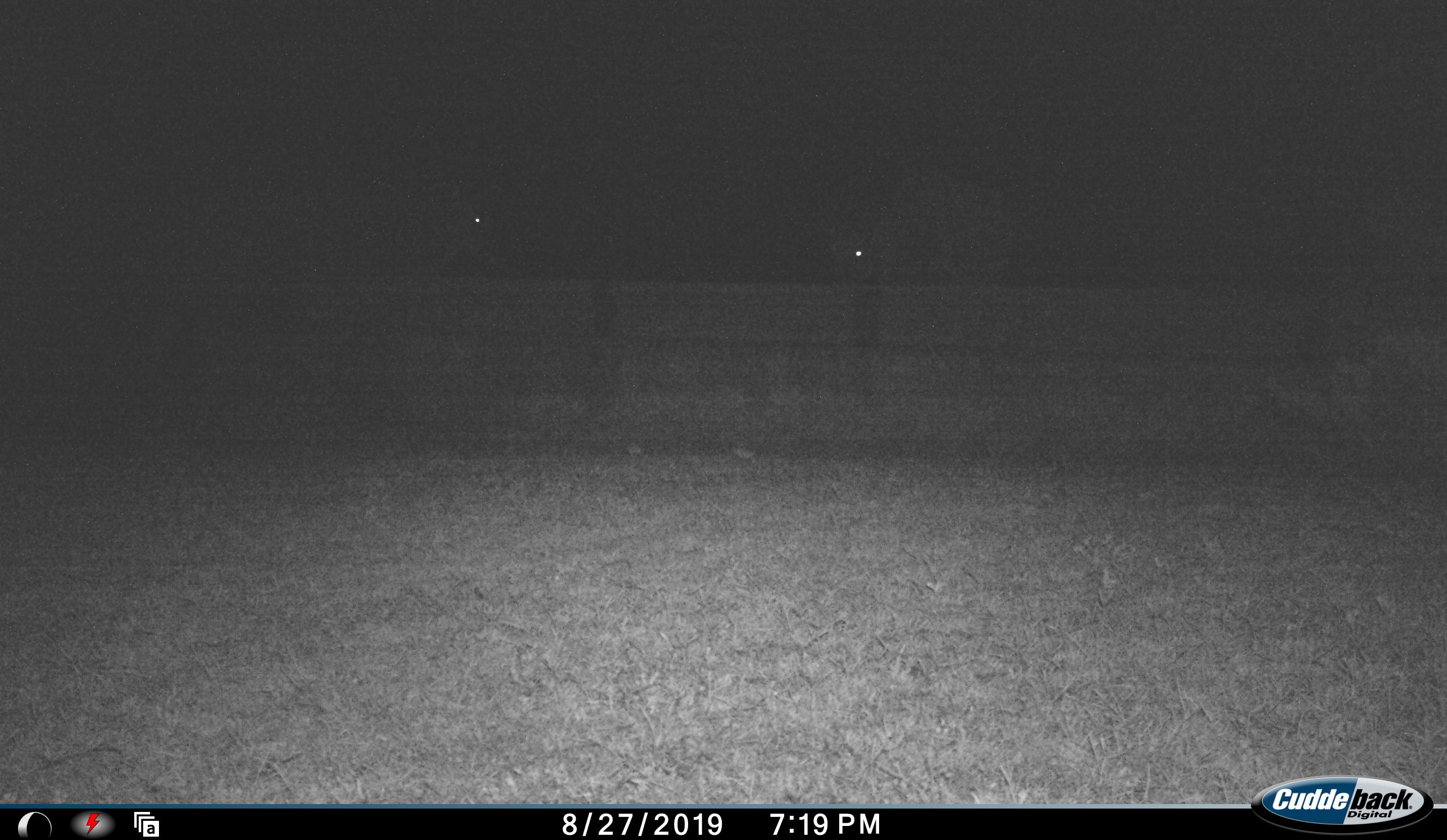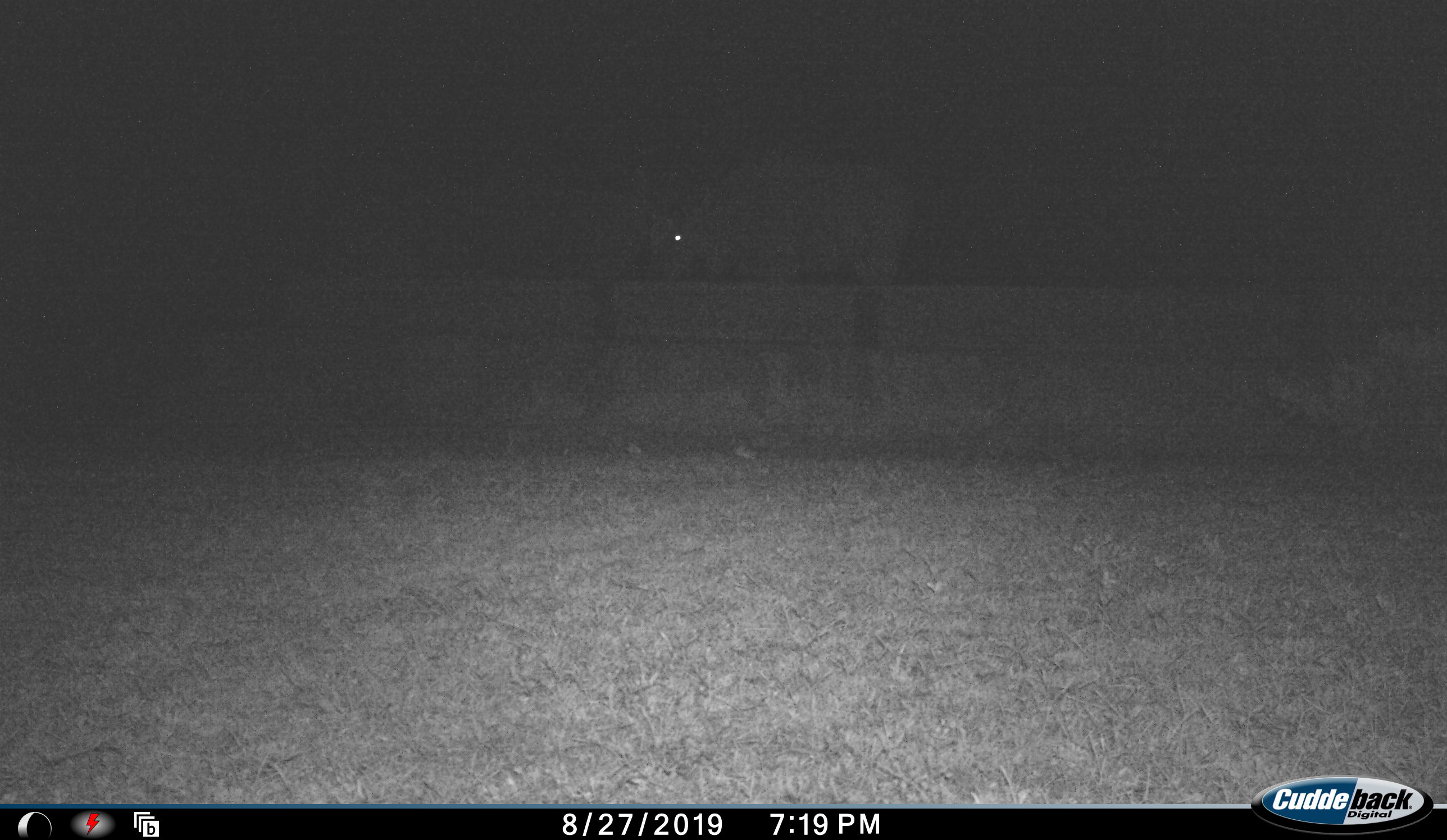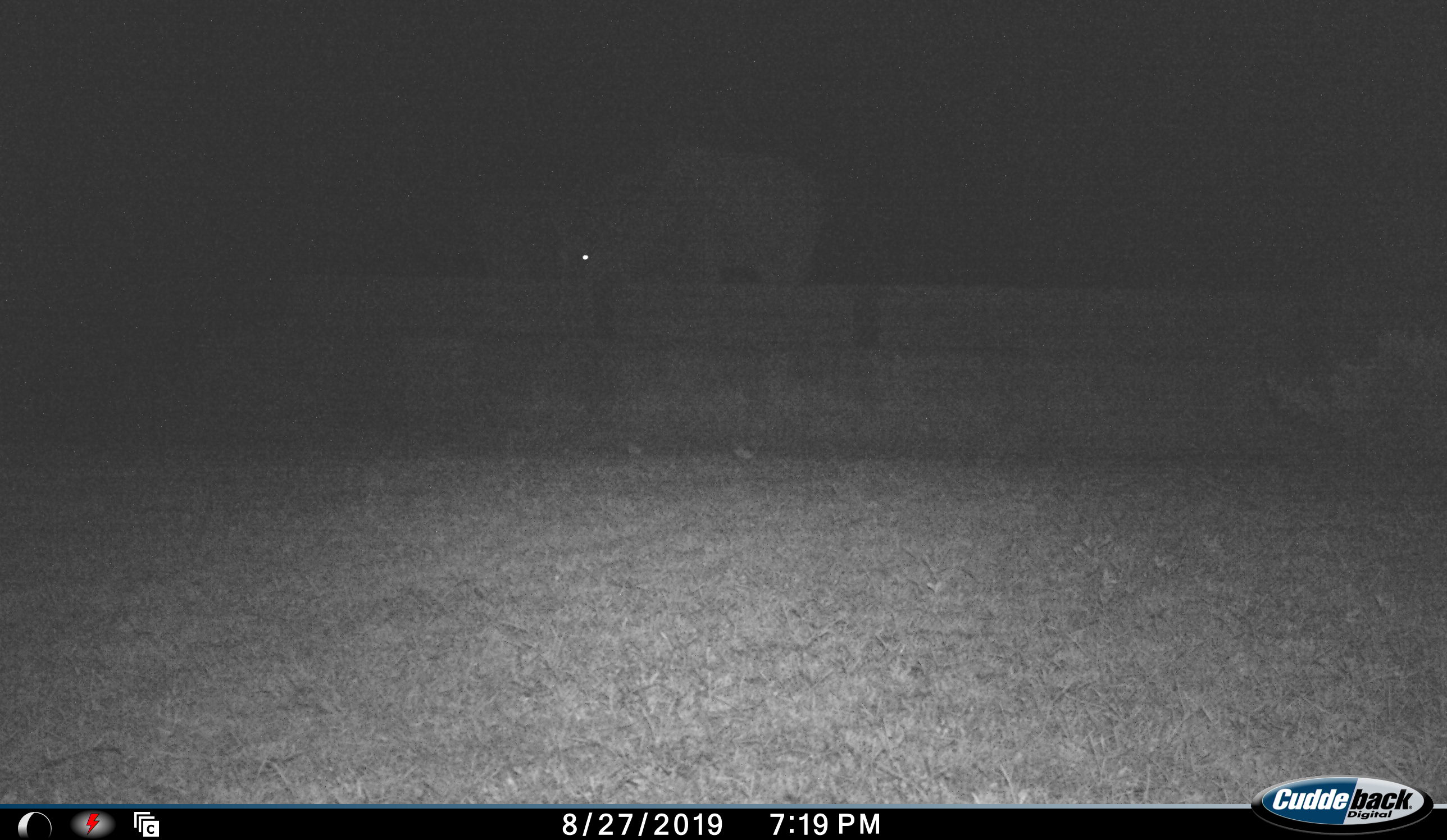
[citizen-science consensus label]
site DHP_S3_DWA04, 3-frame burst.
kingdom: Animalia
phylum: Chordata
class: Mammalia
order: Artiodactyla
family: Bovidae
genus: Tragelaphus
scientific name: Tragelaphus oryx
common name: eland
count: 2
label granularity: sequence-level